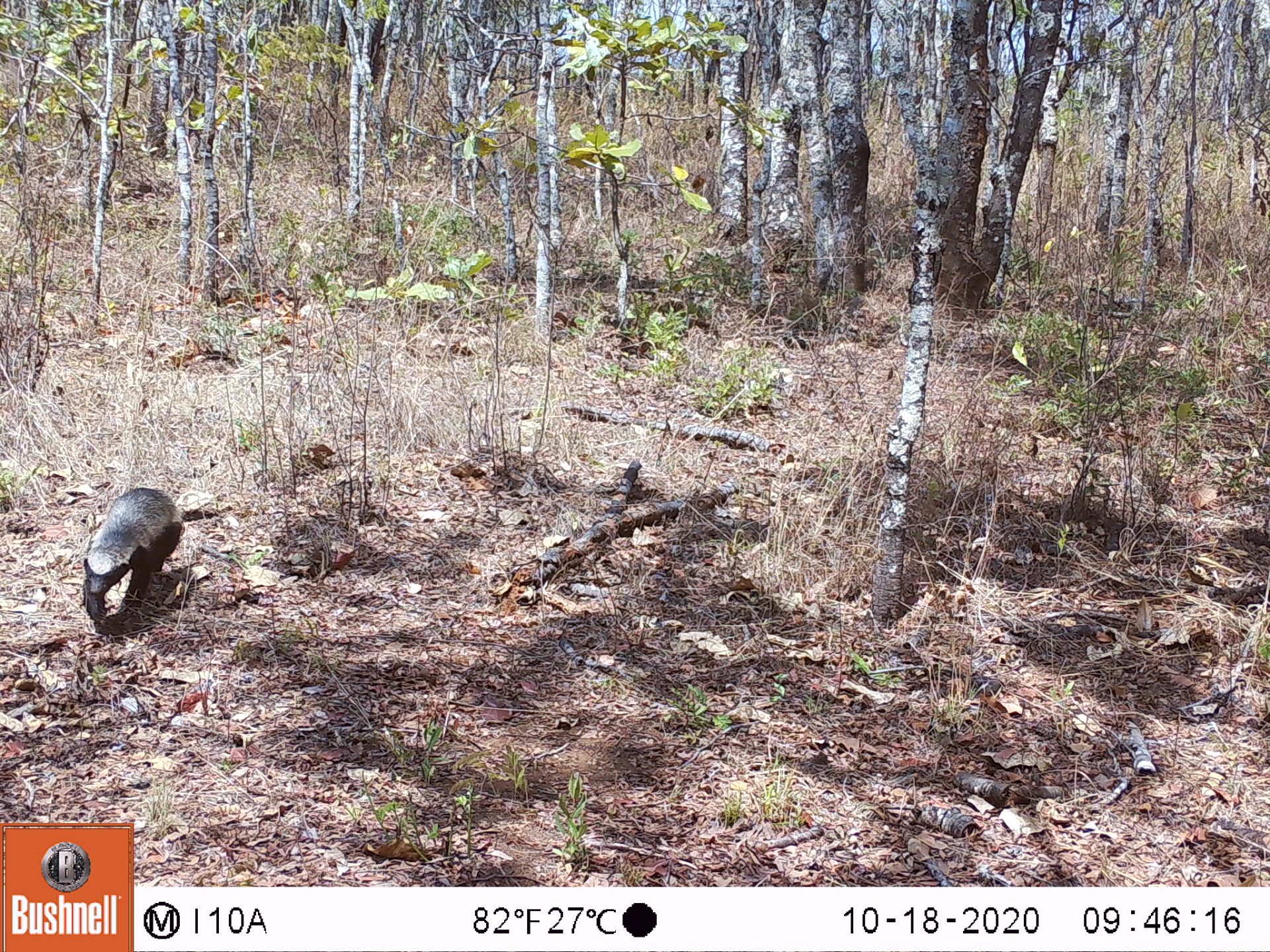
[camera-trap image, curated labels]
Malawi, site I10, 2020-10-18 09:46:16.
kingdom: Animalia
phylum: Chordata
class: Mammalia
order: Carnivora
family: Mustelidae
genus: Mellivora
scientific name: Mellivora capensis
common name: honey badger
Honey badger (Mellivora capensis), count 1.